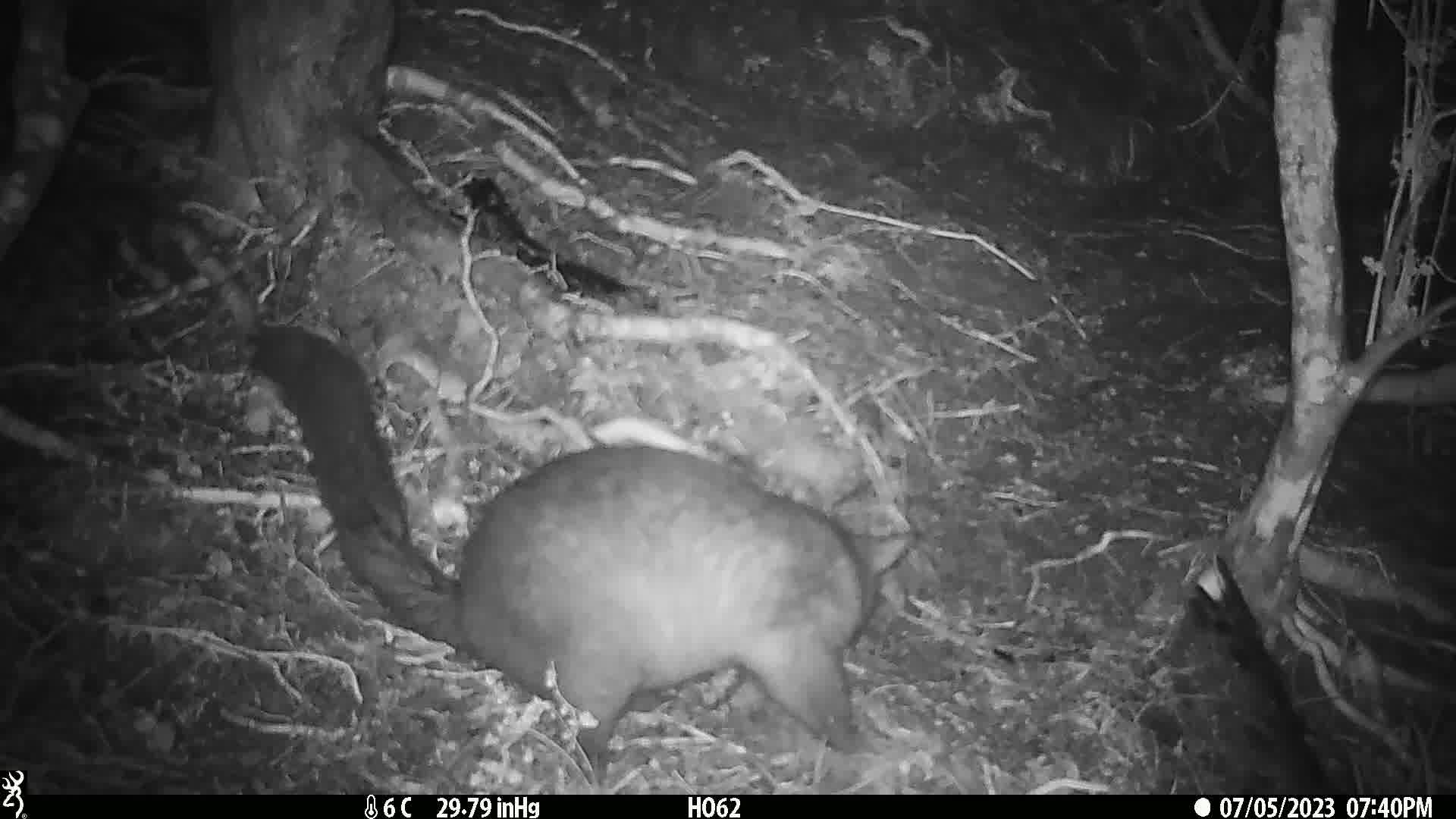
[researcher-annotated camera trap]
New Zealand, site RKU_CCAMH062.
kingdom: Animalia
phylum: Chordata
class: Mammalia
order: Diprotodontia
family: Phalangeridae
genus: Trichosurus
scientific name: Trichosurus vulpecula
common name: common brushtail possum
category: possum